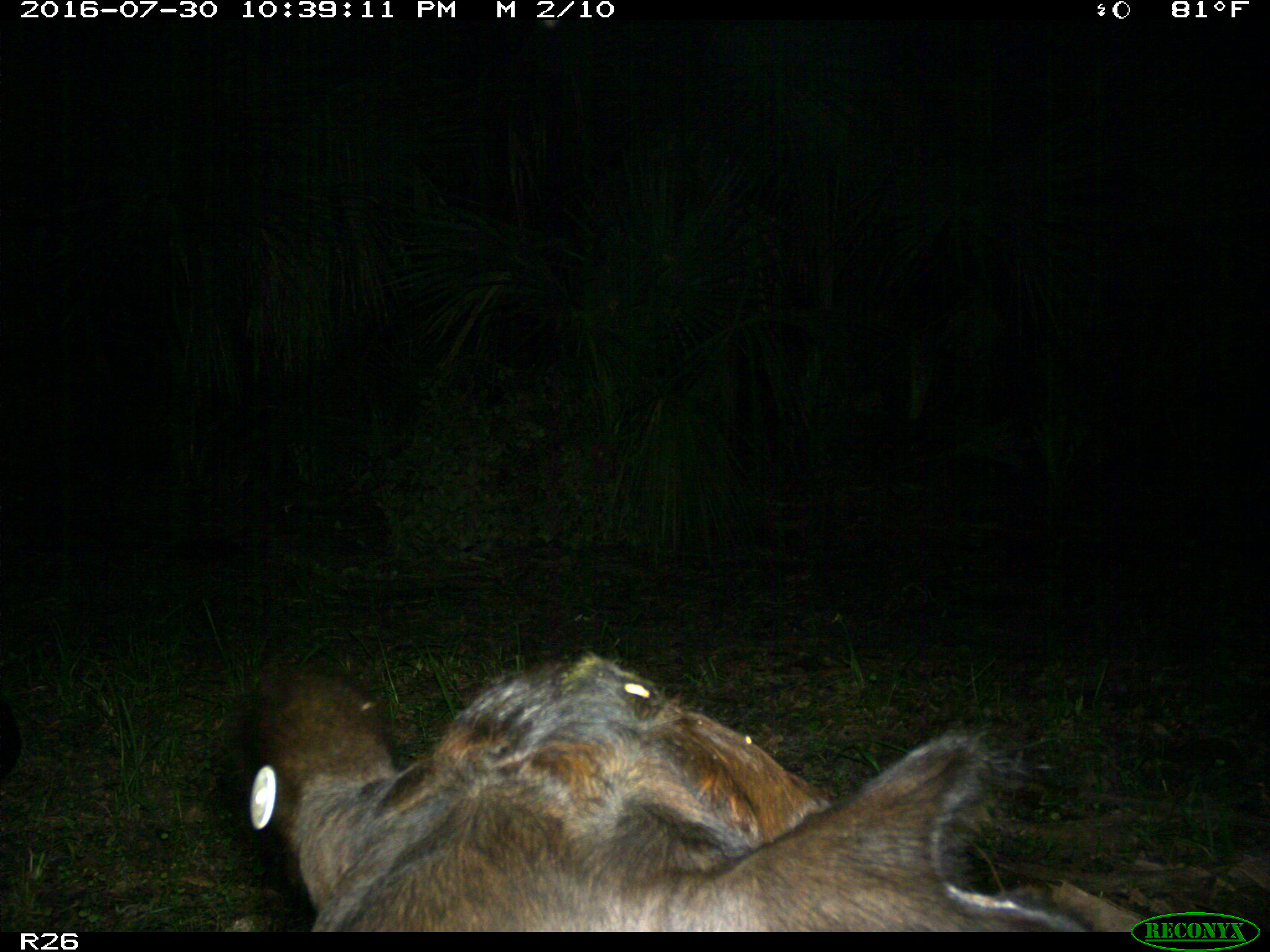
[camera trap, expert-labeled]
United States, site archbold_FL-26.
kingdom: Animalia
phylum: Chordata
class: Mammalia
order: Artiodactyla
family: Bovidae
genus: Bos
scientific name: Bos taurus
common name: domestic cow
Bos taurus (domestic cow).